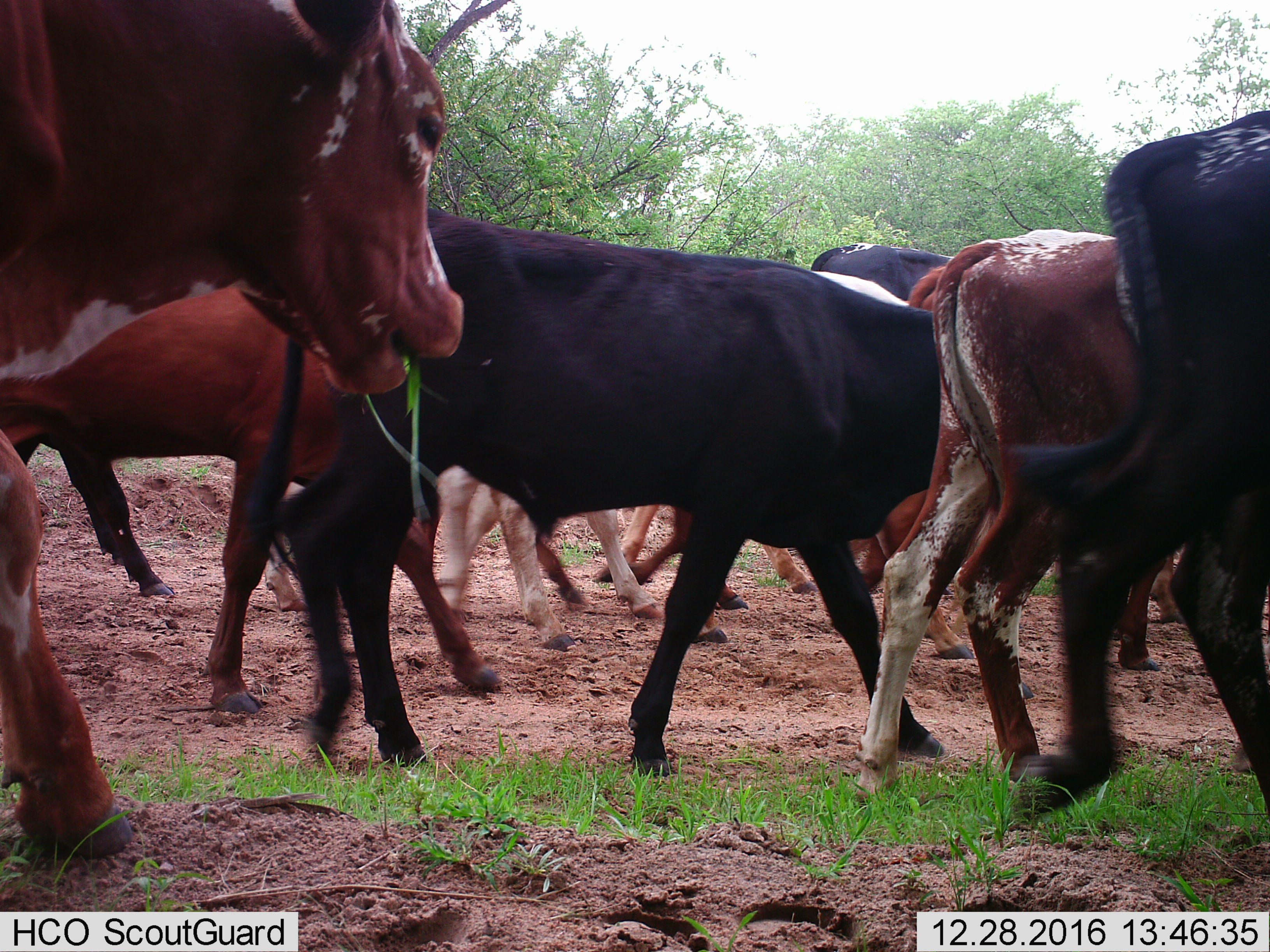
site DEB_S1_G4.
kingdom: Animalia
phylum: Chordata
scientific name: Vertebrata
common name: domestic animal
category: domesticanimal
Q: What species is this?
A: Domesticanimal (domestic animal) (Vertebrata).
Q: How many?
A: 11-50.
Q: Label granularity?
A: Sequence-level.